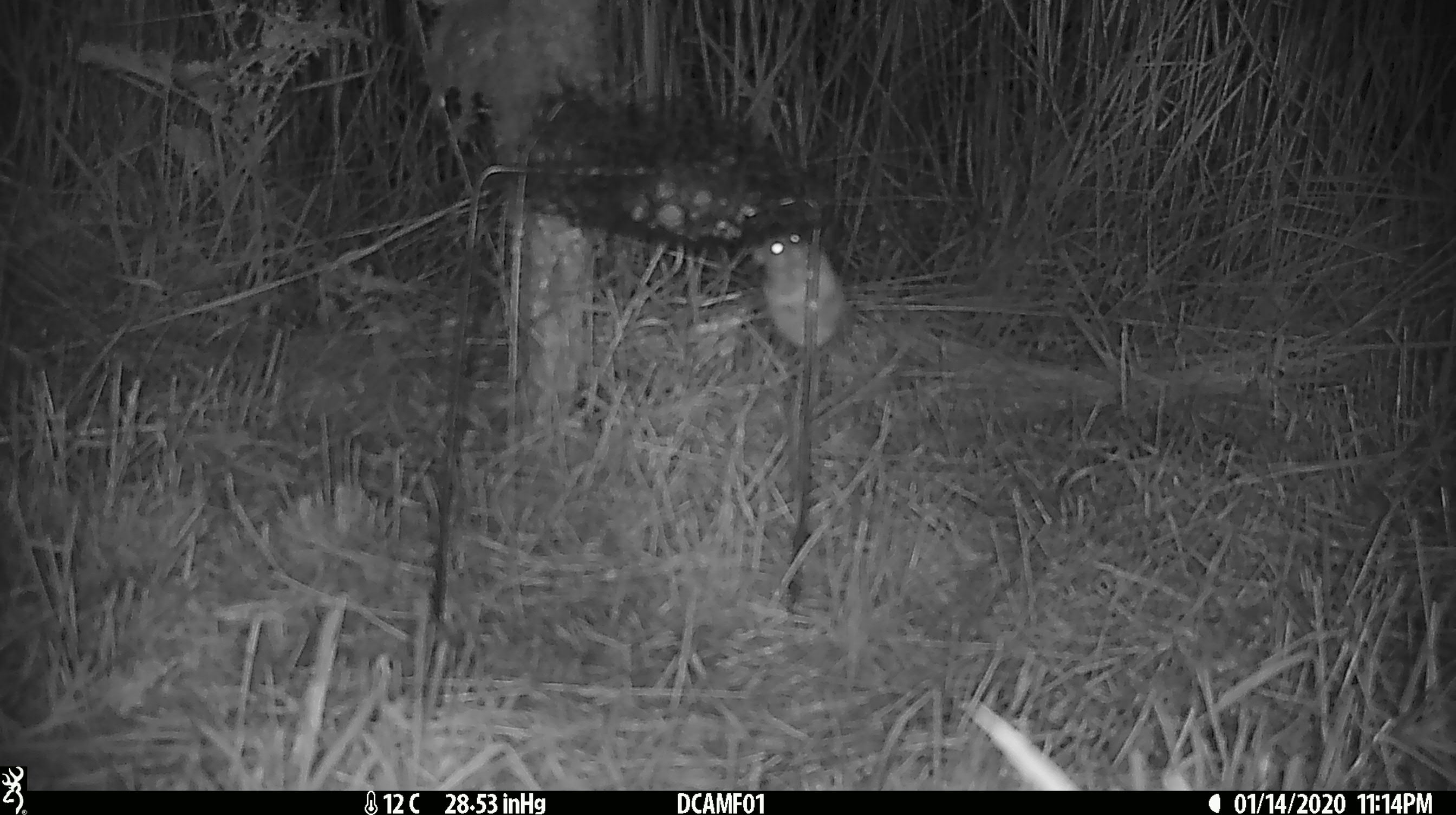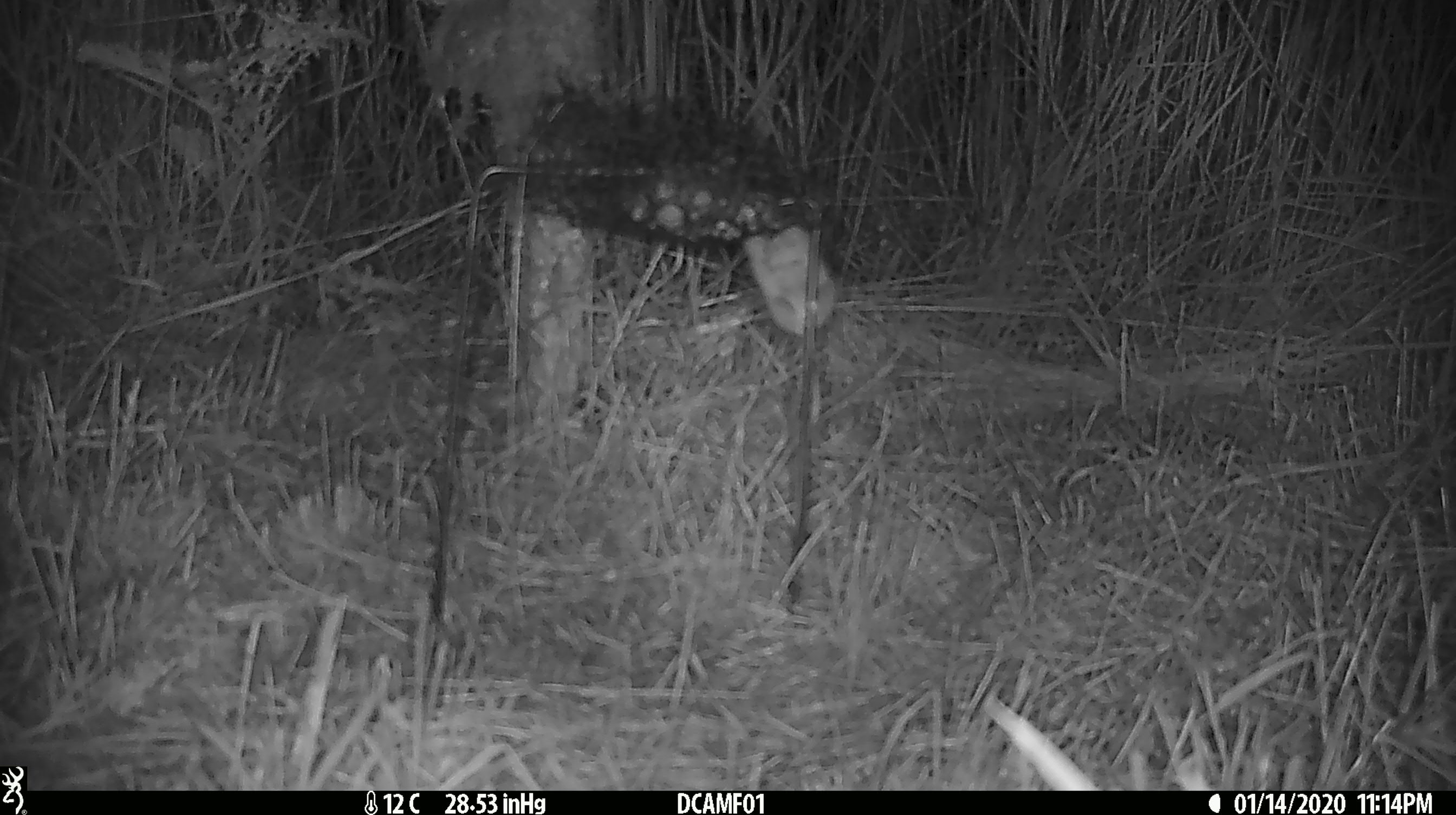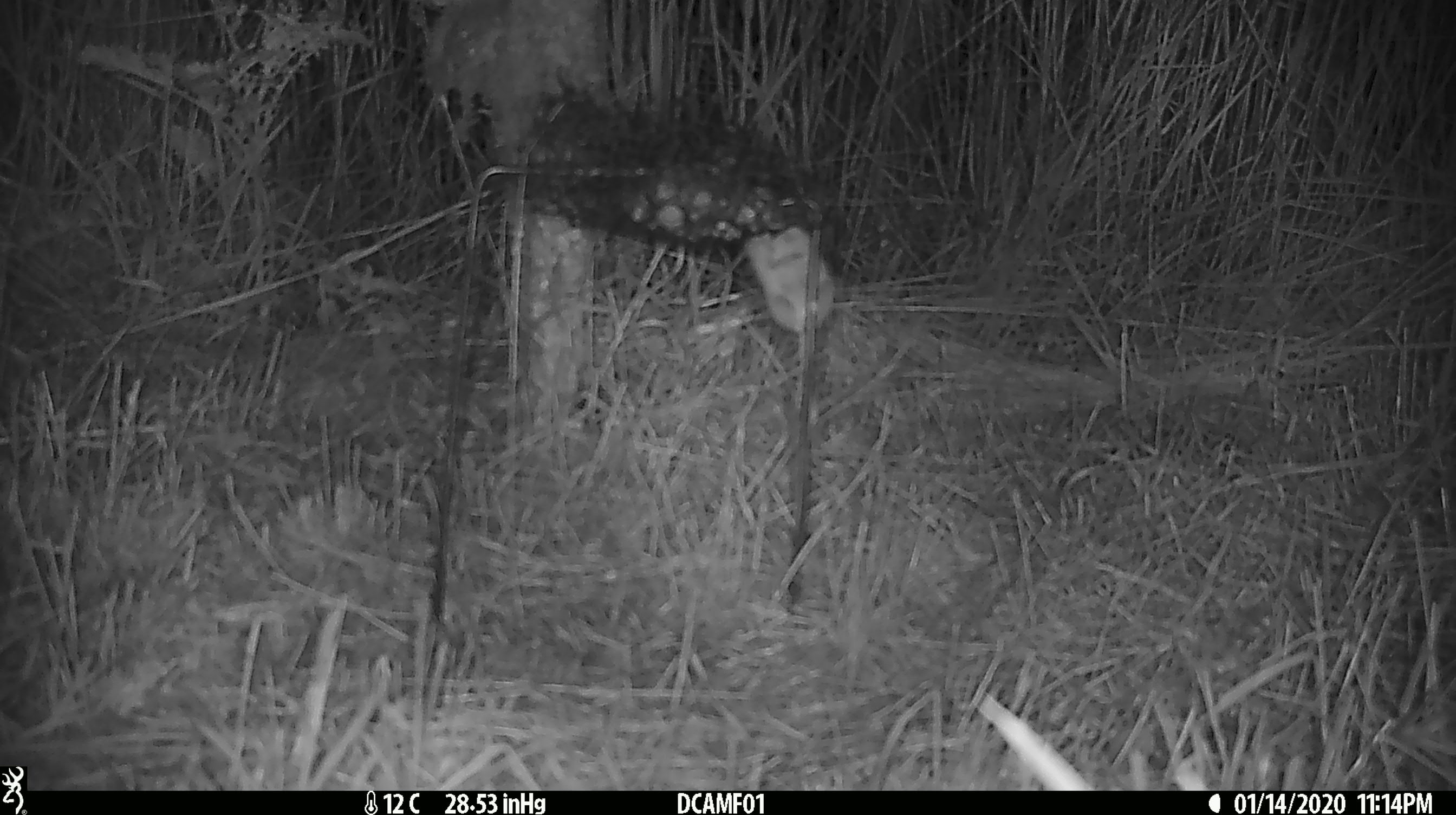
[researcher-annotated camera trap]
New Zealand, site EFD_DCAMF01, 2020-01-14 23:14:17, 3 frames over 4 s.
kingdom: Animalia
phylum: Chordata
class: Mammalia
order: Rodentia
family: Muridae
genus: Mus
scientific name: Mus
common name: mouse